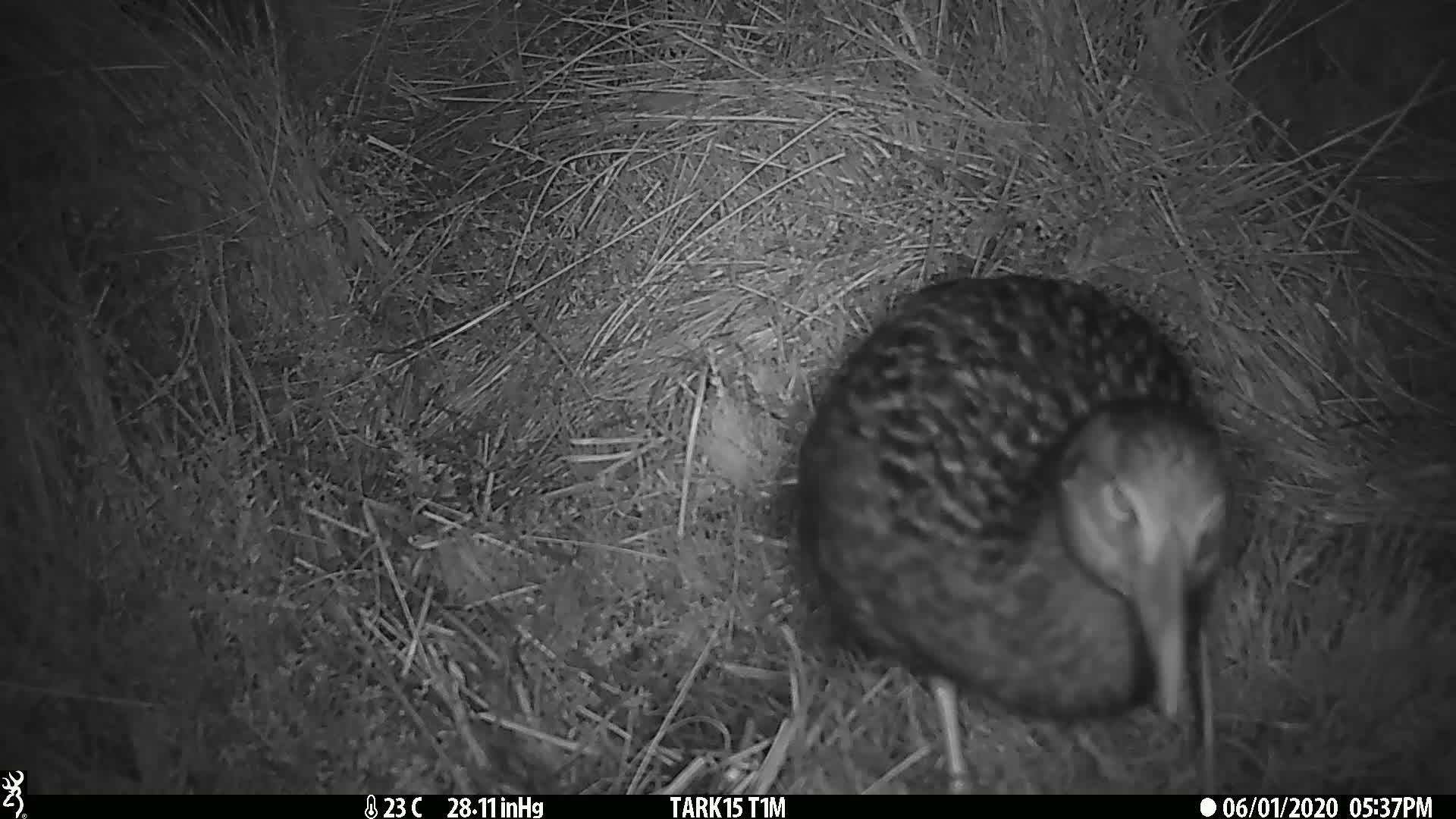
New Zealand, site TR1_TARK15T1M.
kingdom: Animalia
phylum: Chordata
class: Aves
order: Gruiformes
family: Rallidae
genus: Gallirallus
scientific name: Gallirallus australis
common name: weka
Weka (Gallirallus australis).